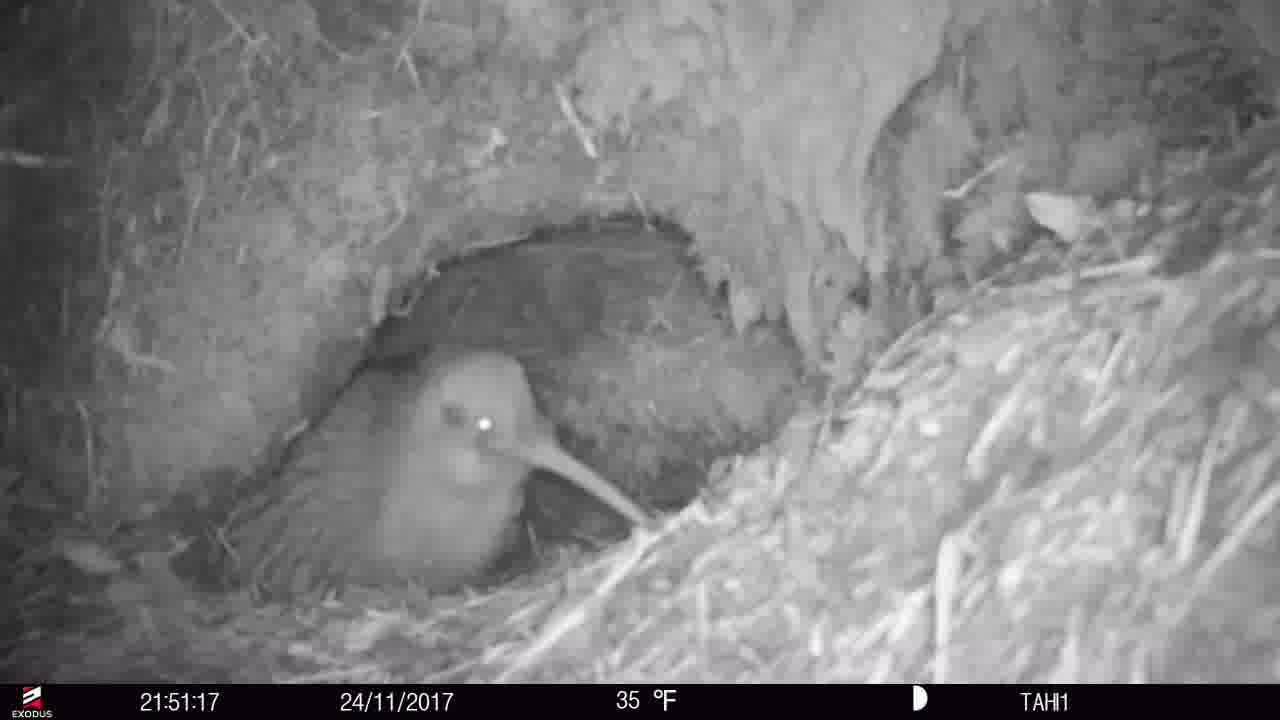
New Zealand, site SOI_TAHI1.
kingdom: Animalia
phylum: Chordata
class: Aves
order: Apterygiformes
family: Apterygidae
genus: Apteryx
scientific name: Apteryx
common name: kiwi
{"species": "kiwi (Apteryx)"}